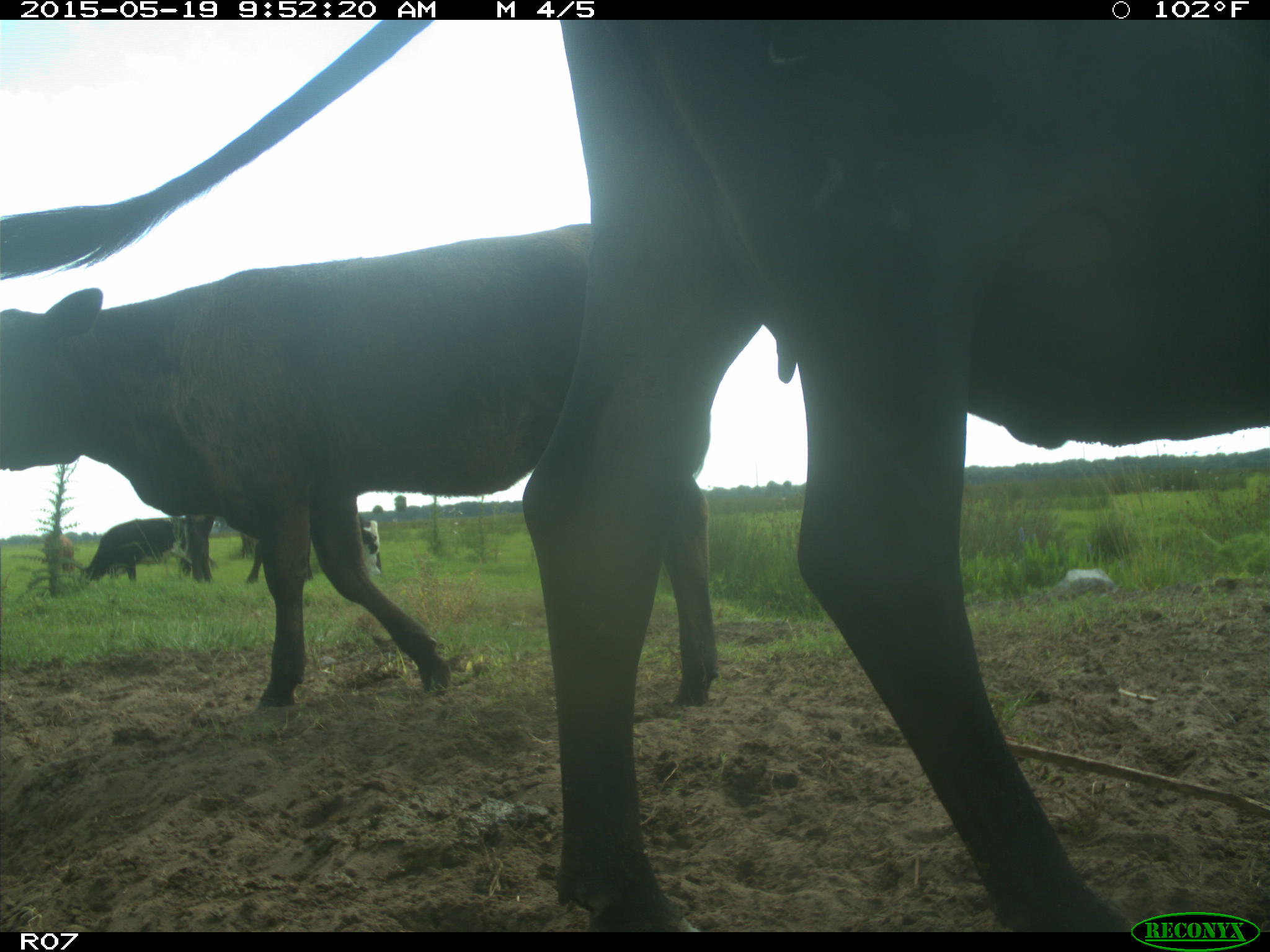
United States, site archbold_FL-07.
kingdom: Animalia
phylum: Chordata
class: Mammalia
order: Artiodactyla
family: Bovidae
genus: Bos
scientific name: Bos taurus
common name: domestic cow